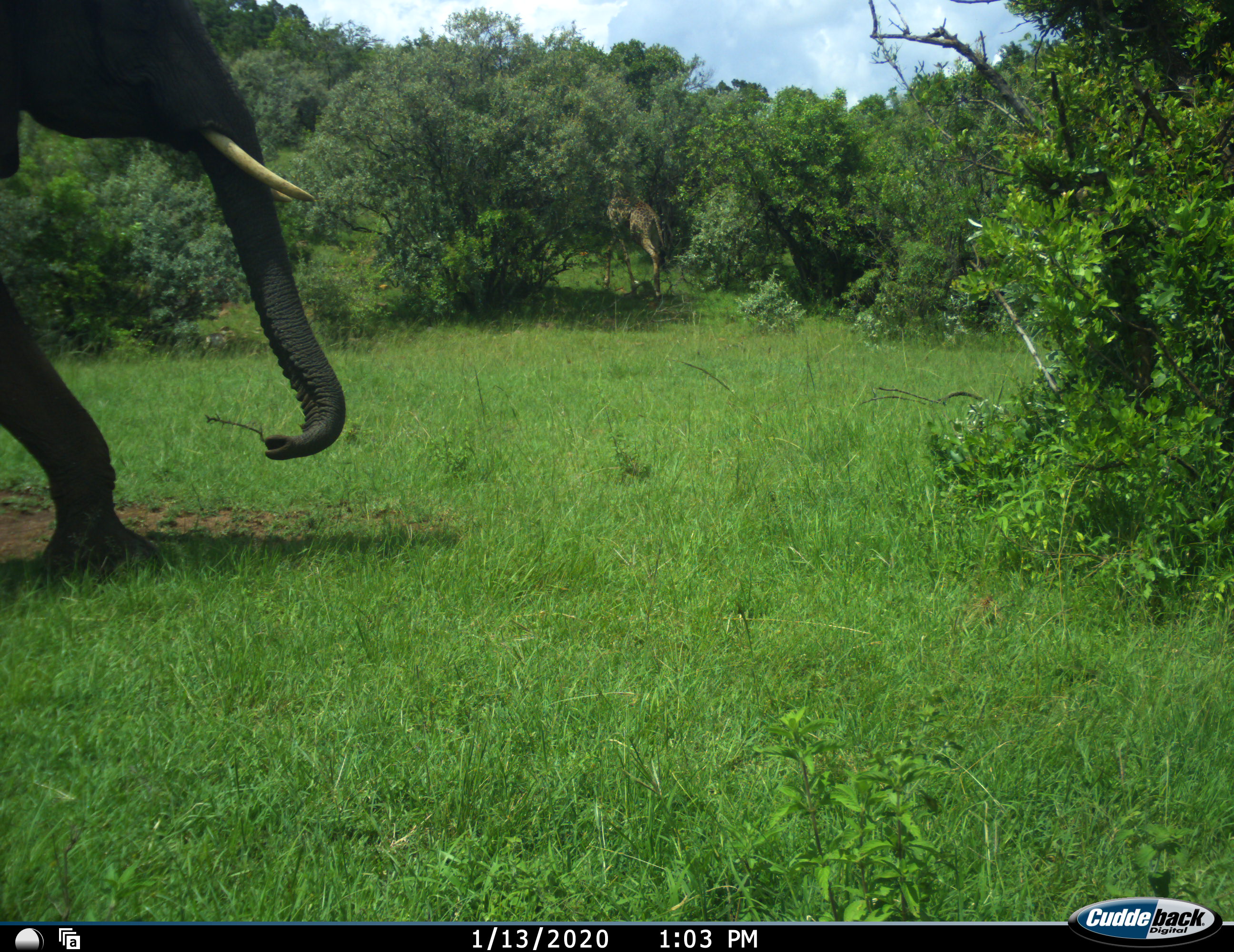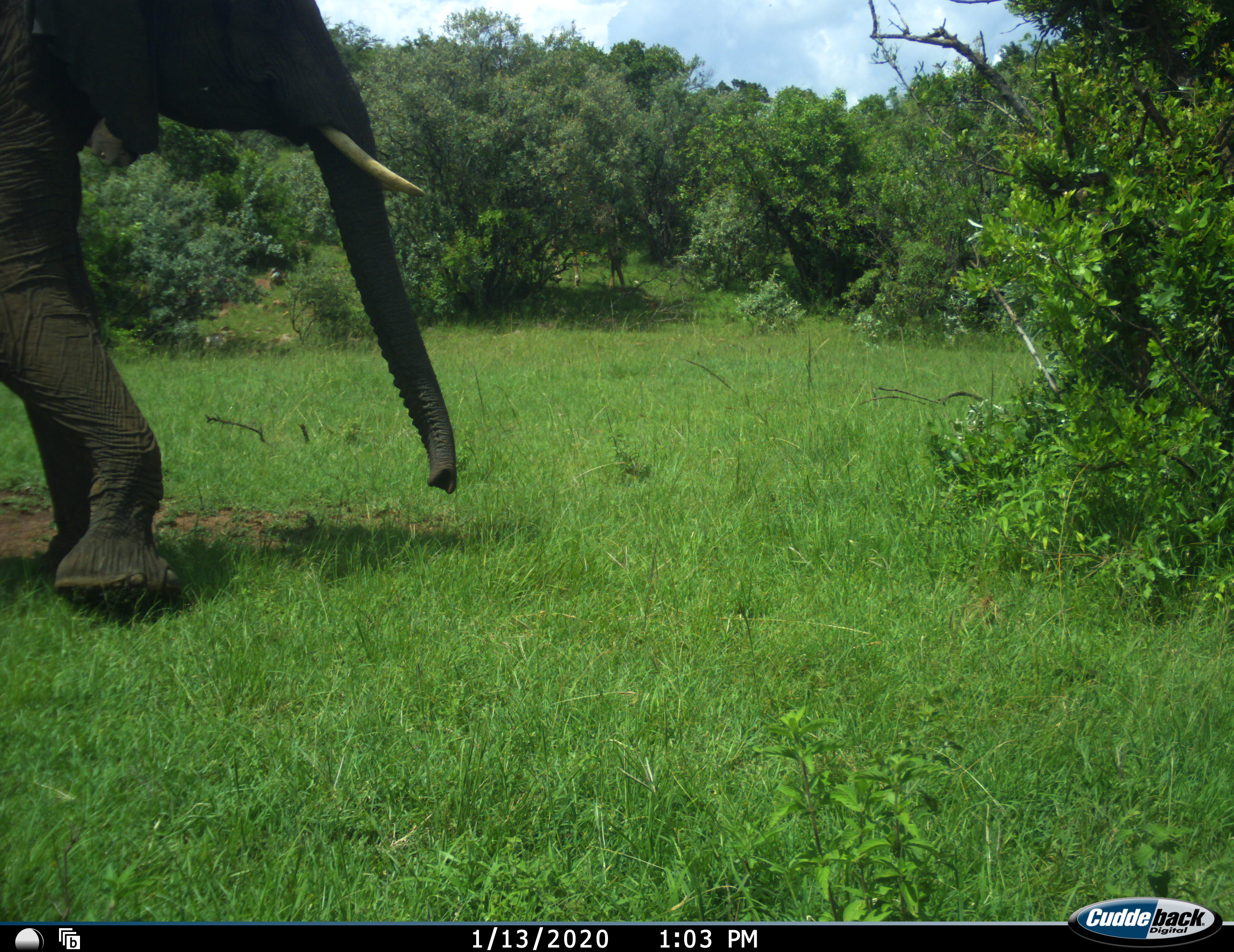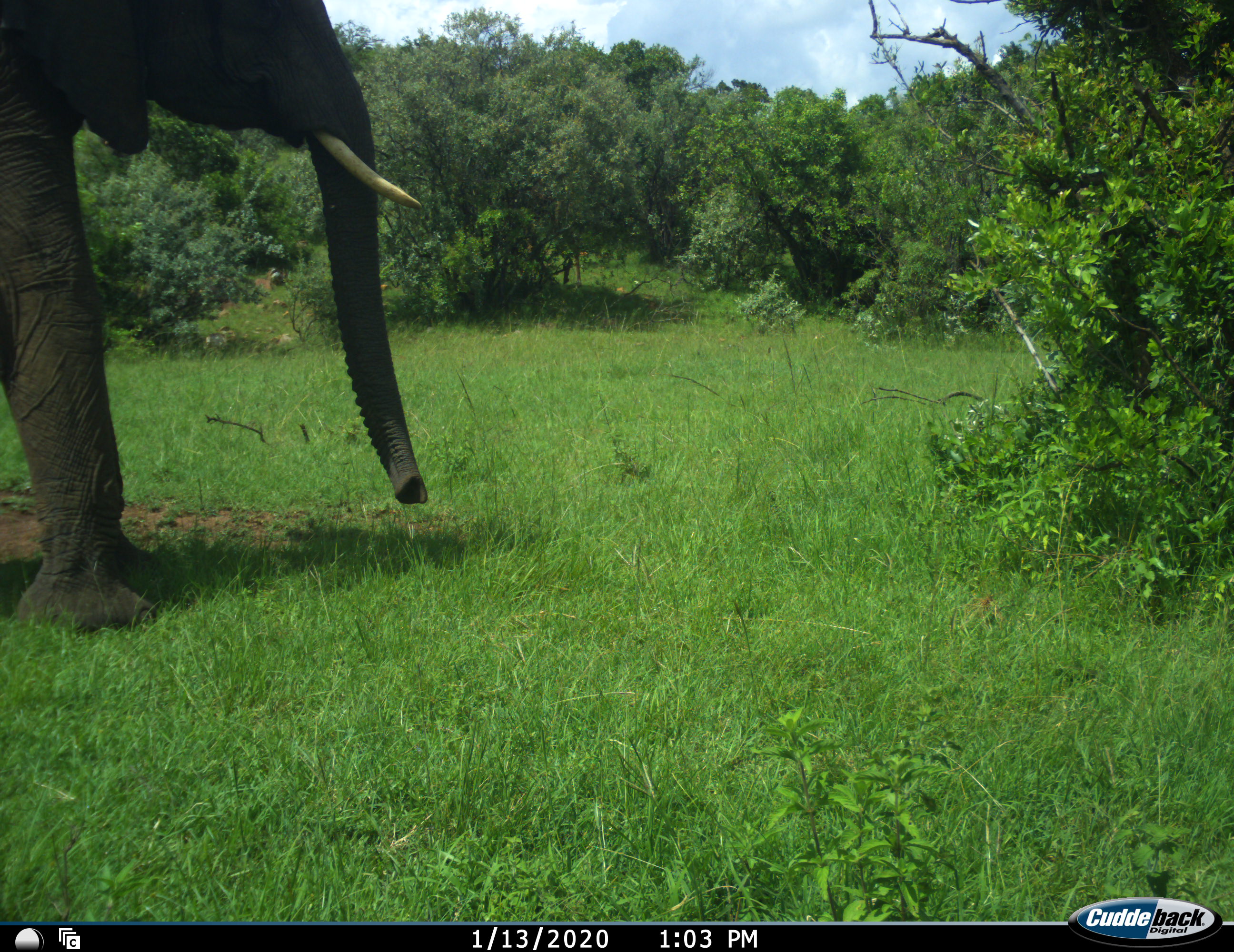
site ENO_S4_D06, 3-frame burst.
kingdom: Animalia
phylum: Chordata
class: Mammalia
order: Proboscidea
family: Elephantidae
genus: Loxodonta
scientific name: Loxodonta africana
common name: african bush elephant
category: elephant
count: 1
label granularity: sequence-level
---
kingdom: Animalia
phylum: Chordata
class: Mammalia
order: Artiodactyla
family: Giraffidae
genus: Giraffa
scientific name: Giraffa camelopardalis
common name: giraffe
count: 1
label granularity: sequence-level